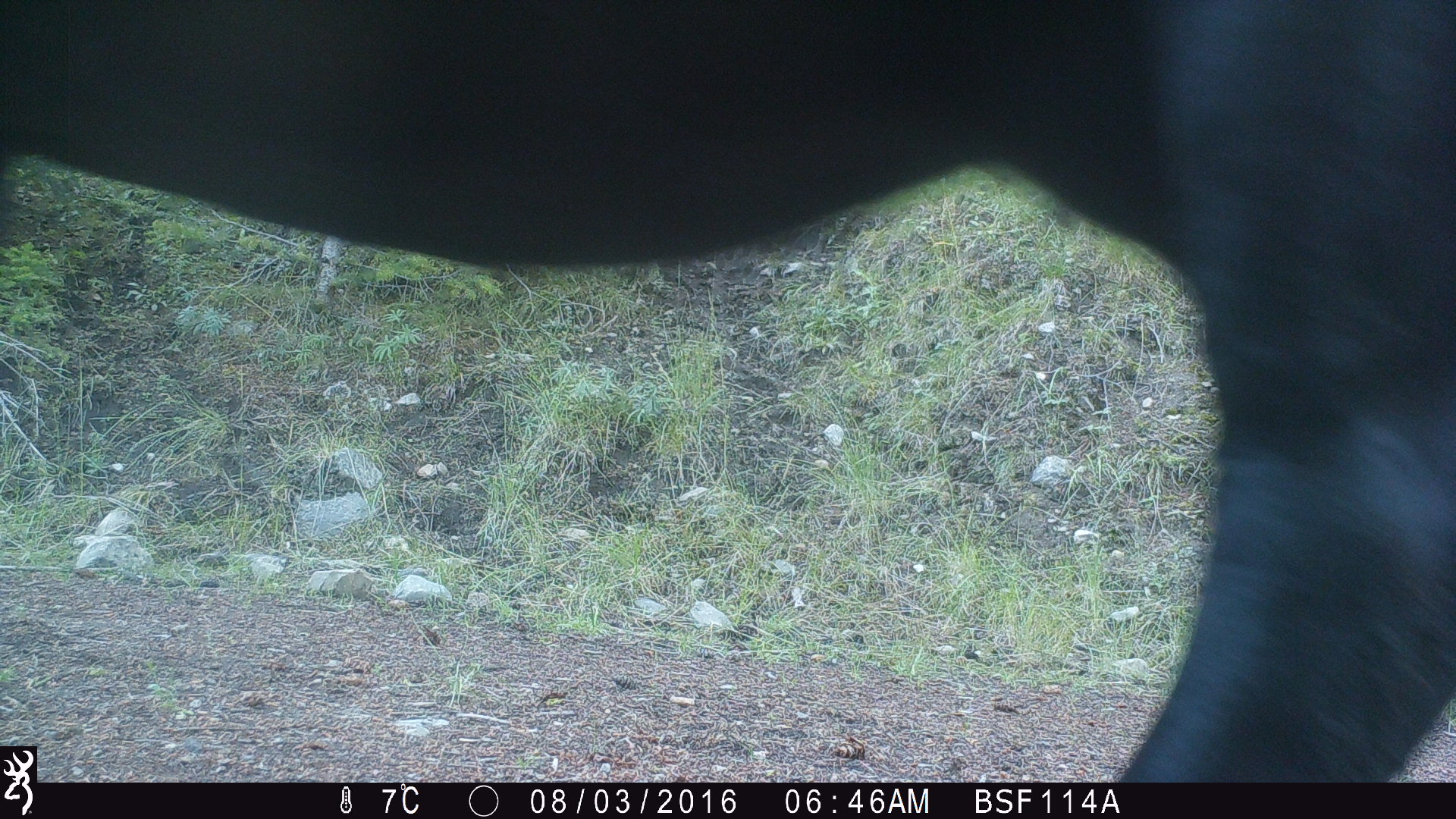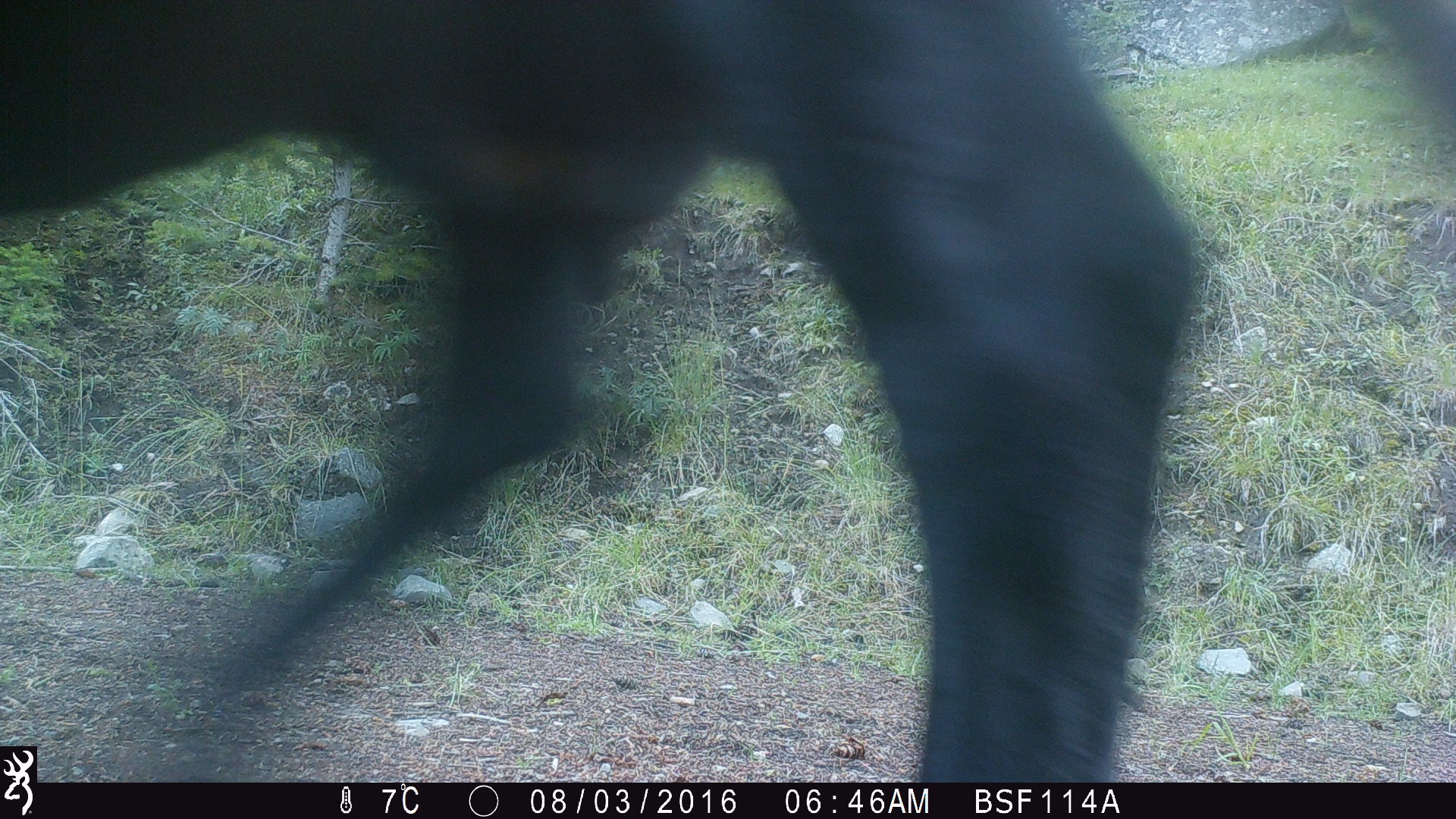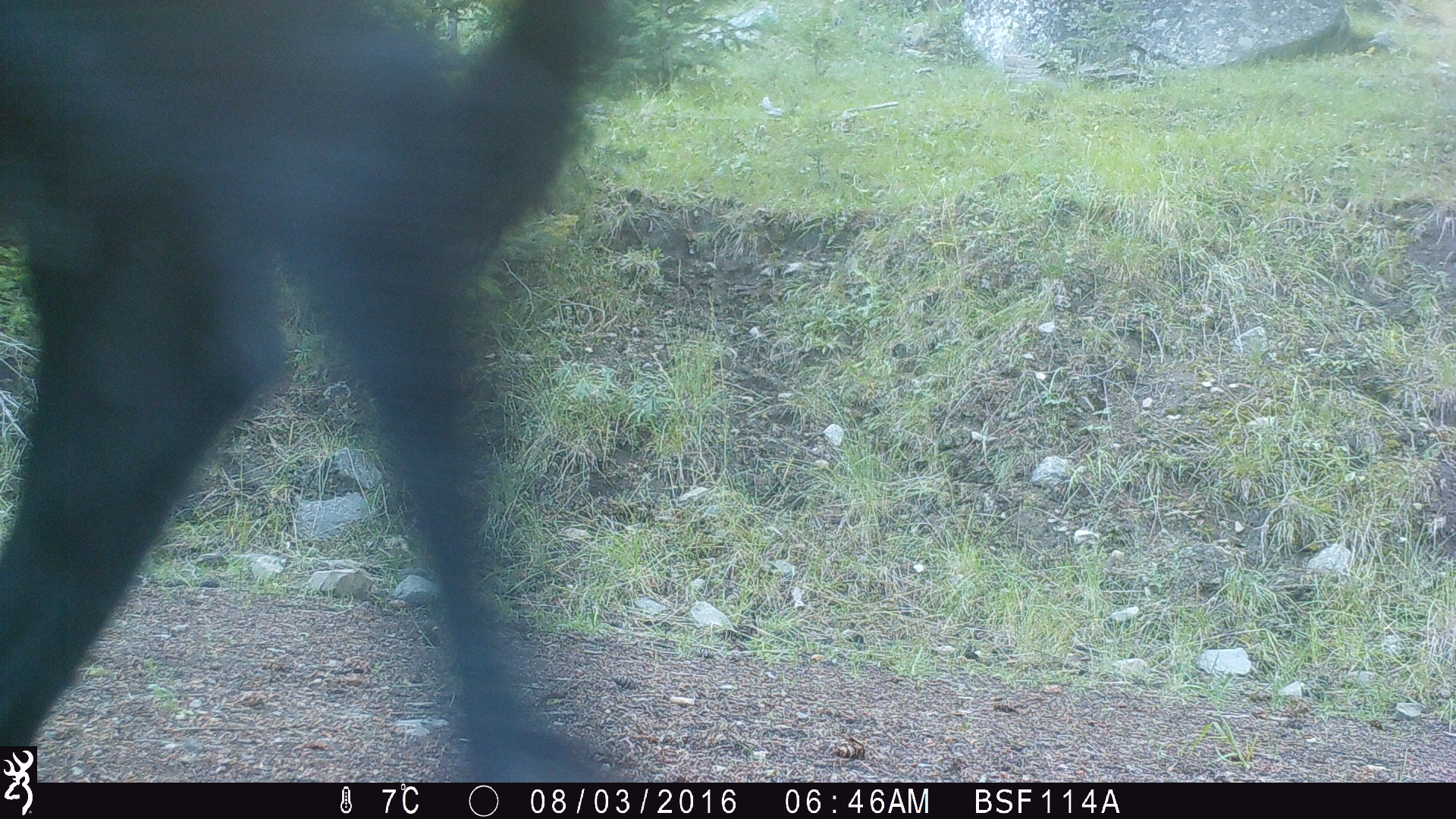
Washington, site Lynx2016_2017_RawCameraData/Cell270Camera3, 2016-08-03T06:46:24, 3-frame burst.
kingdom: Animalia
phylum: Chordata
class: Mammalia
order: Artiodactyla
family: Bovidae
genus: Bos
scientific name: Bos taurus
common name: domestic cattle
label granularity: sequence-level